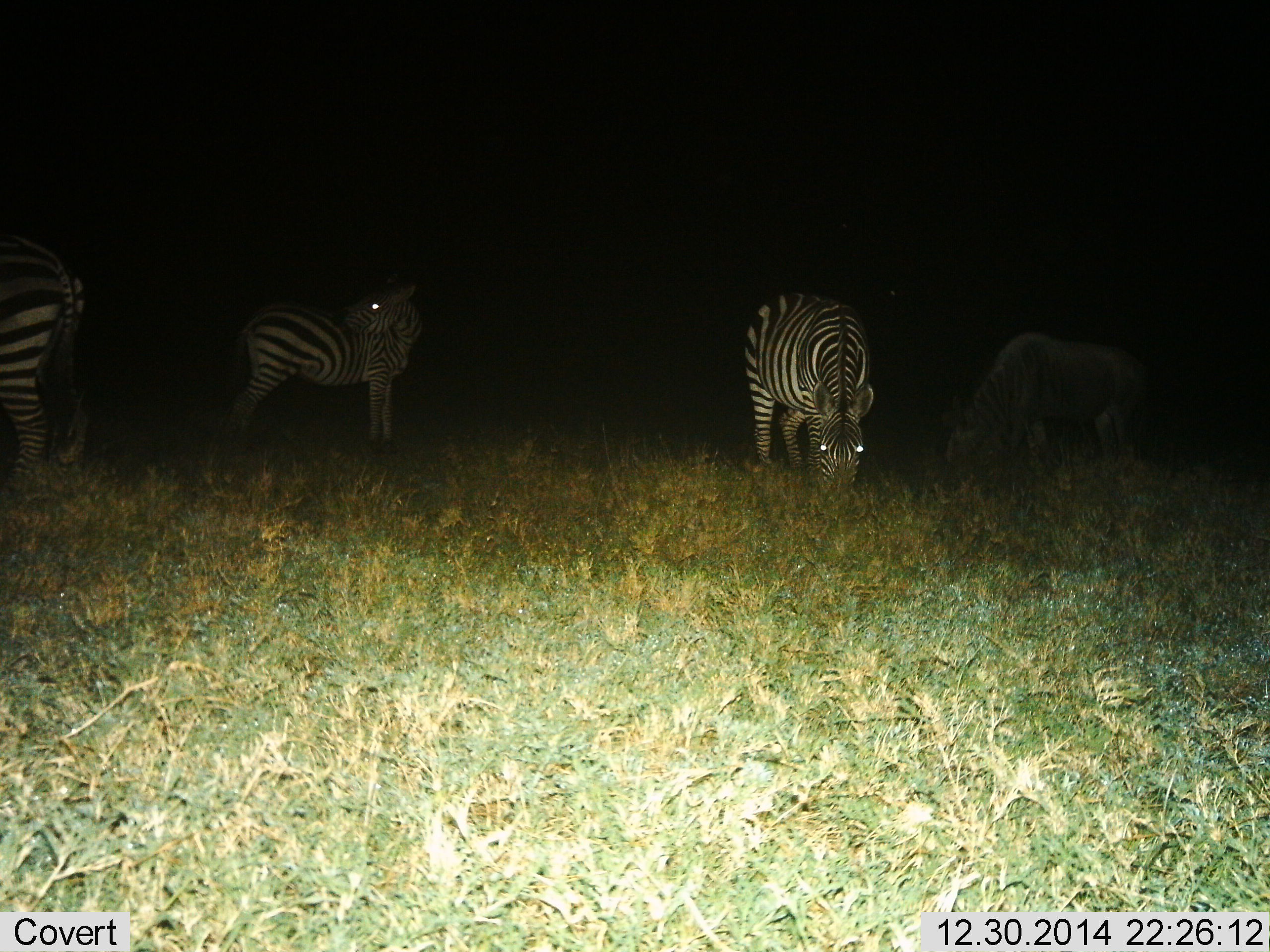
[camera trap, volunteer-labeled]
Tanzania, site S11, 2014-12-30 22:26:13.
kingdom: Animalia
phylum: Chordata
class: Mammalia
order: Perissodactyla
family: Equidae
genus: Equus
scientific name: Equus quagga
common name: plains zebra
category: zebra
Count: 4.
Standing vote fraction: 85%.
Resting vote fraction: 8%.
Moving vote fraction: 0%.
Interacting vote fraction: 0%.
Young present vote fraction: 8%.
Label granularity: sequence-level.